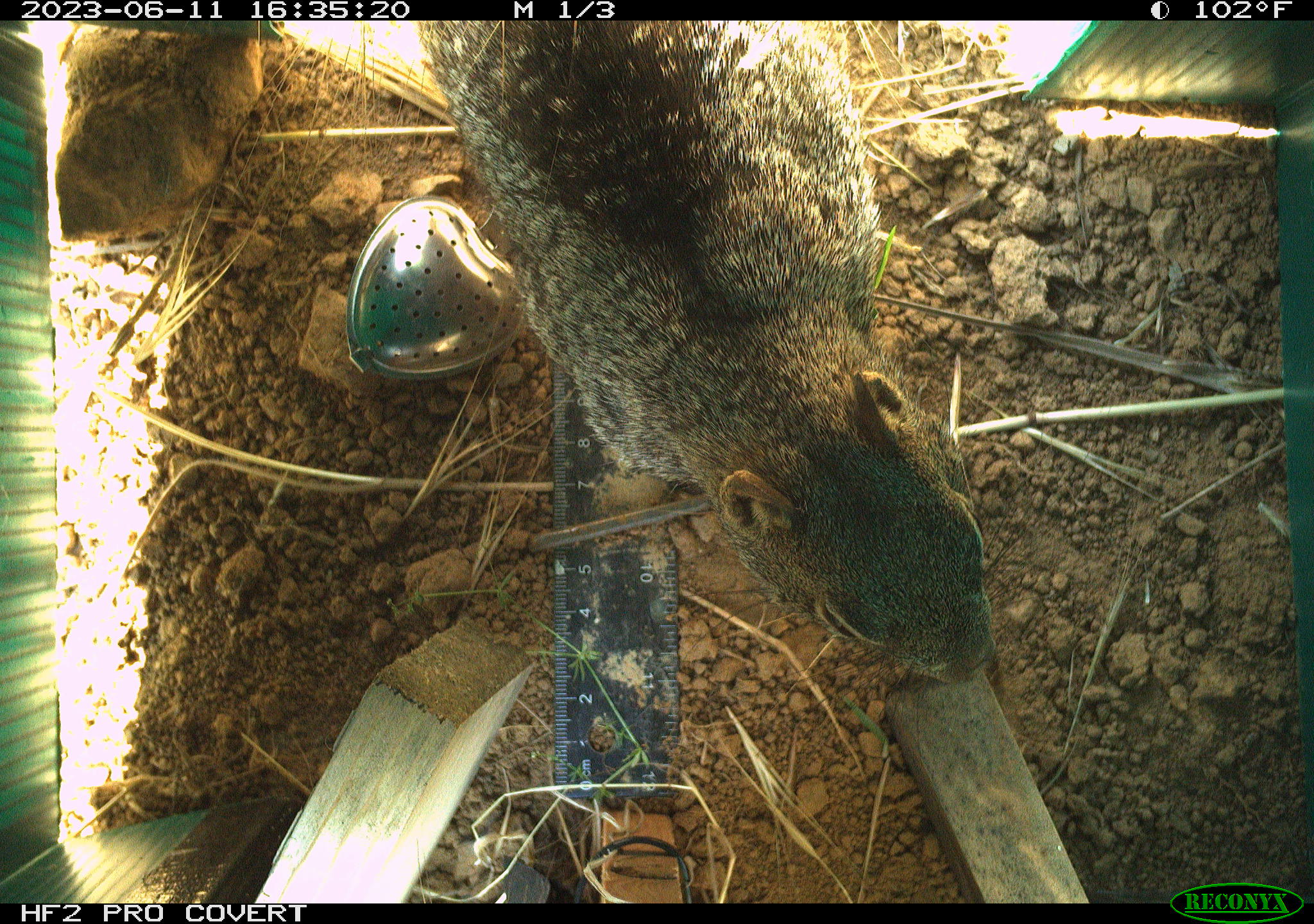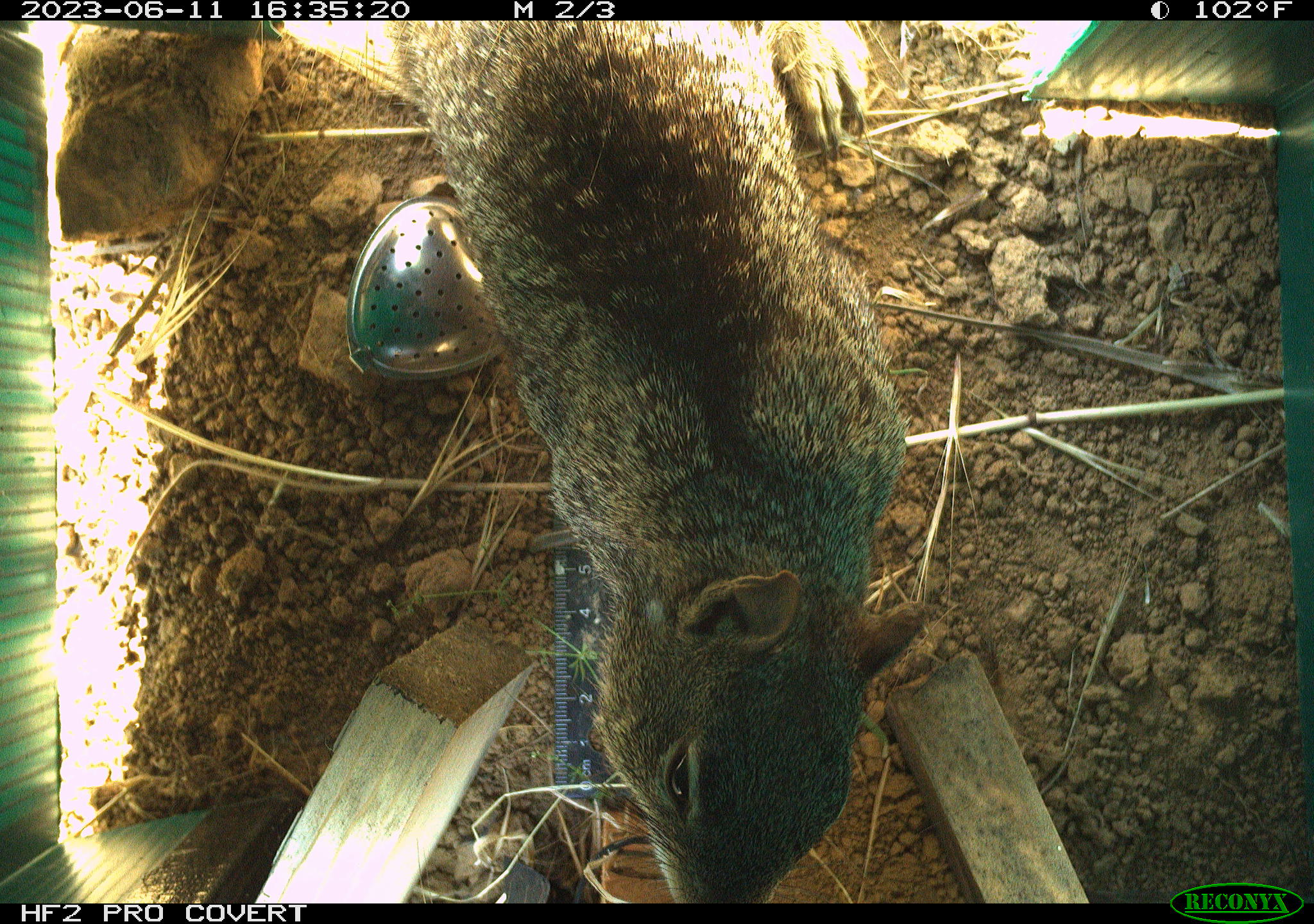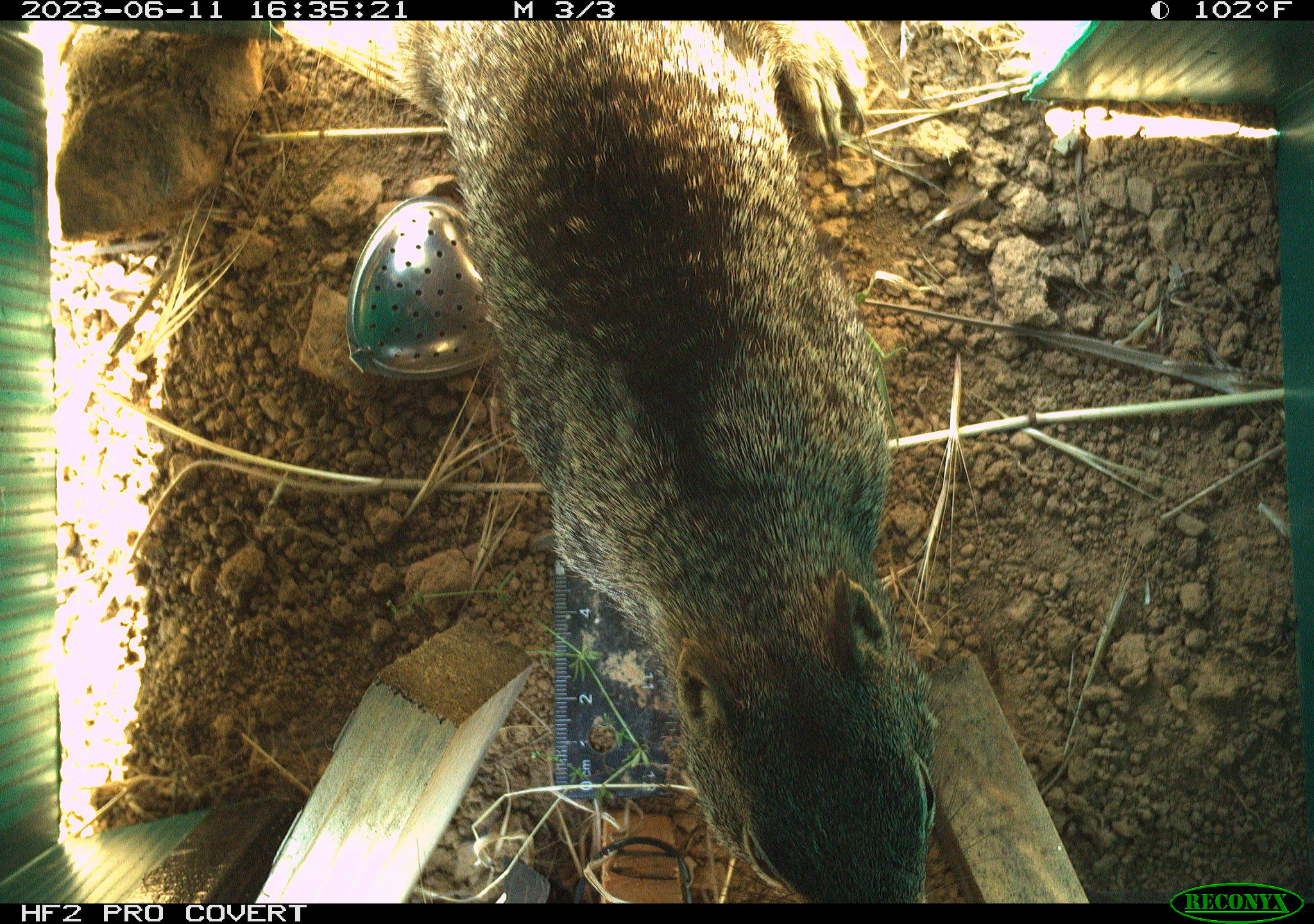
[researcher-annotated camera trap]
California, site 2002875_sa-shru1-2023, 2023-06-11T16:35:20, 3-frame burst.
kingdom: Animalia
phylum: Chordata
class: Mammalia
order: Rodentia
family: Sciuridae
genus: Otospermophilus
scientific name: Otospermophilus beecheyi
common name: california ground squirrel